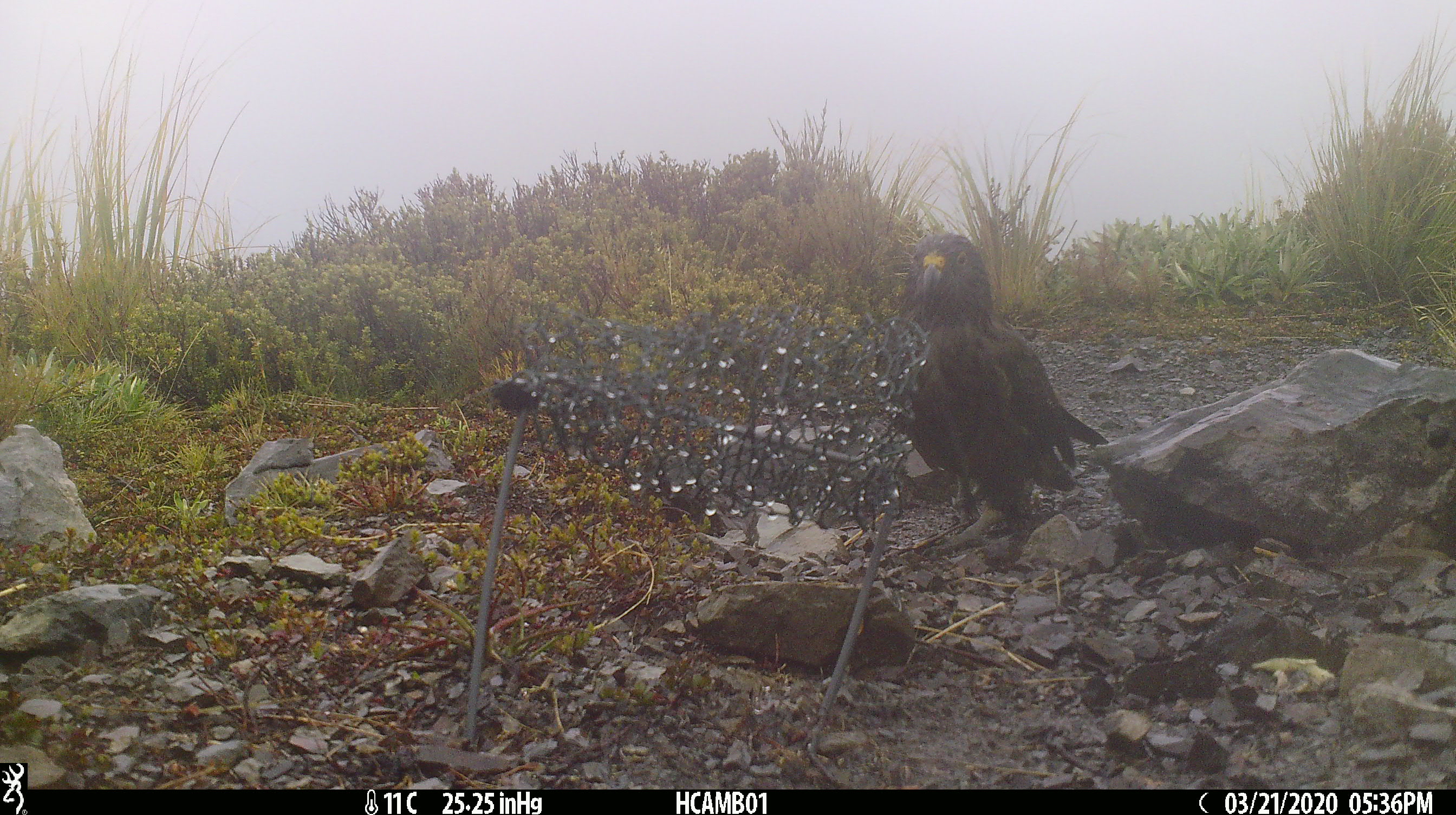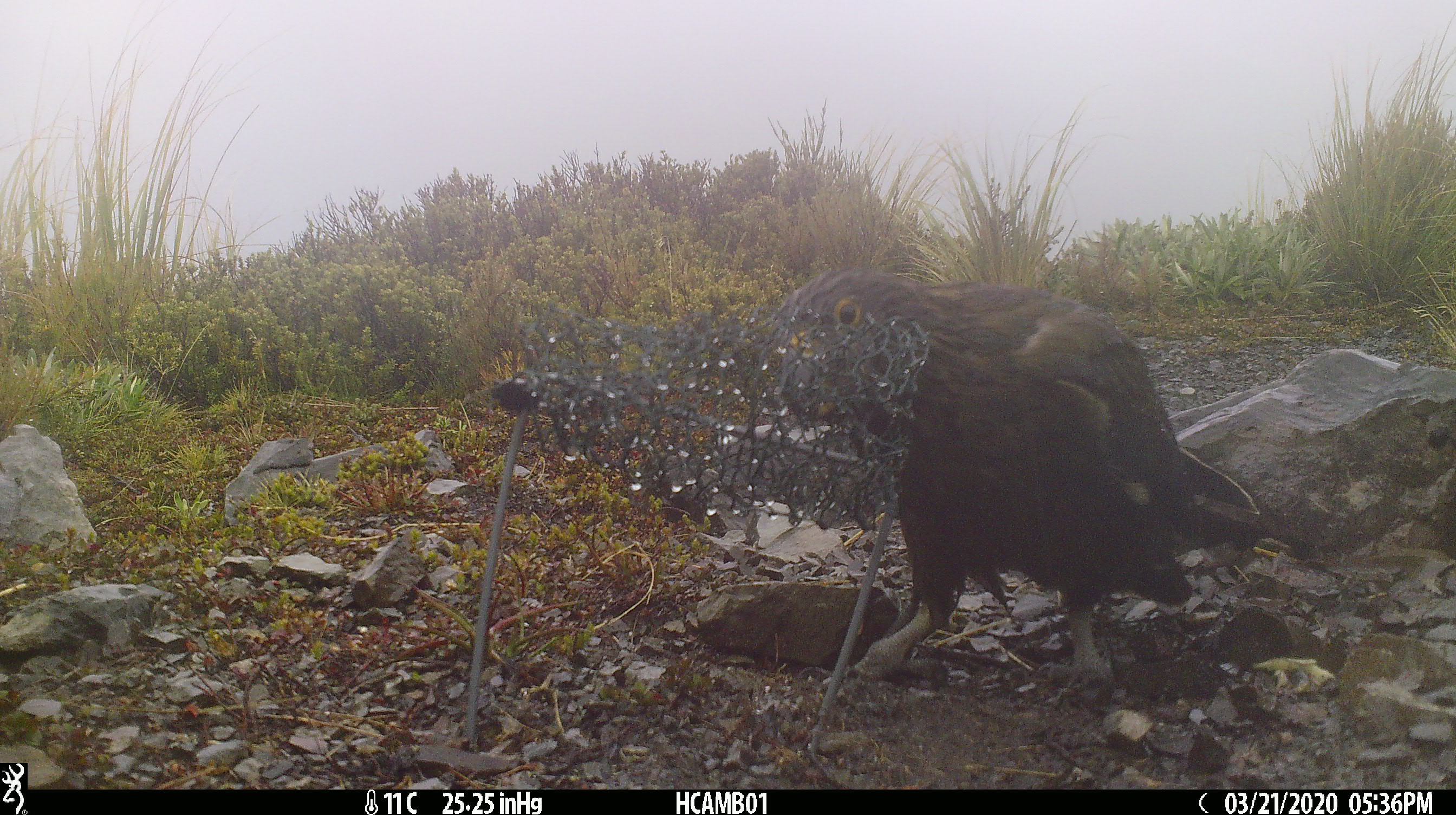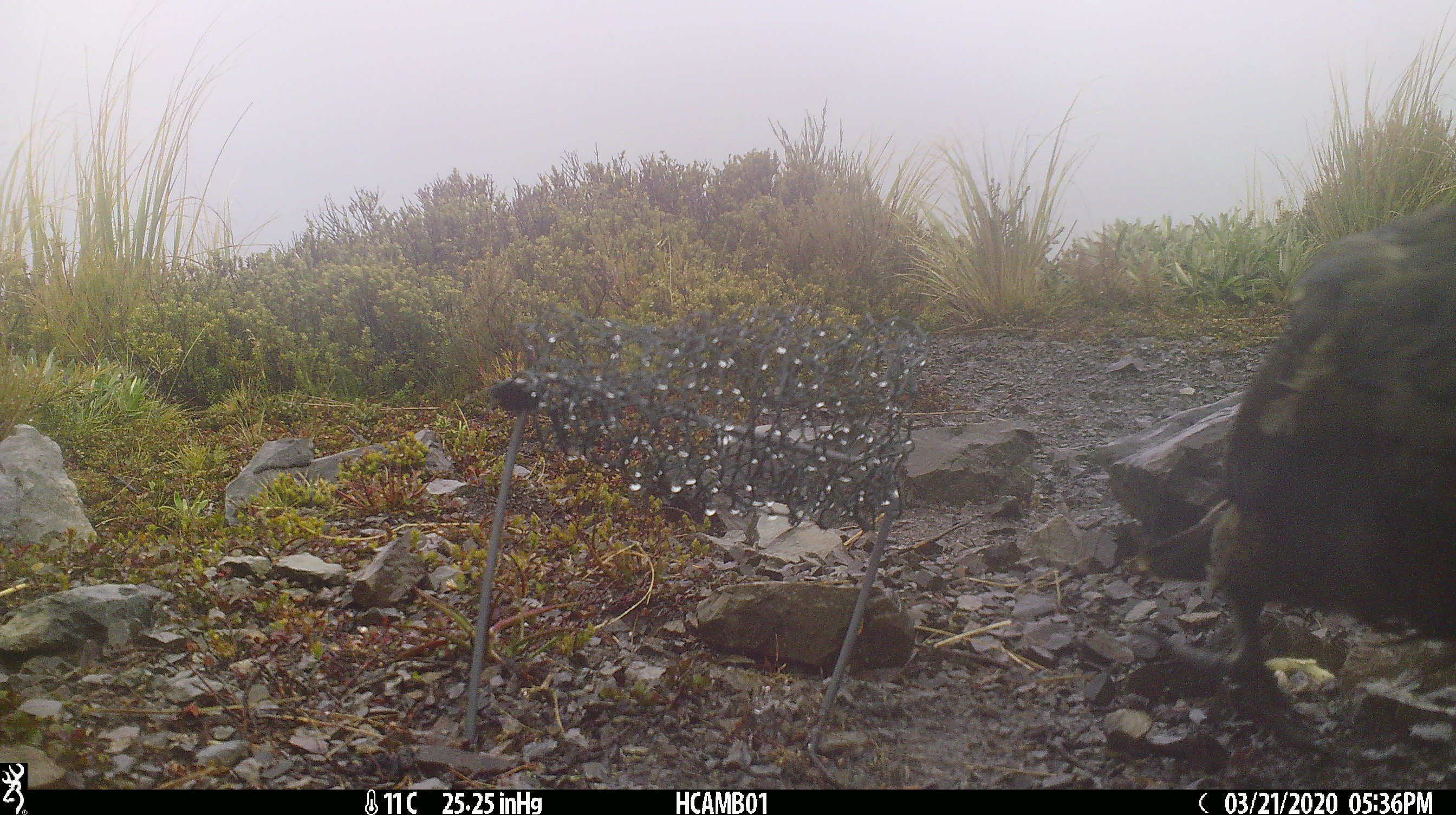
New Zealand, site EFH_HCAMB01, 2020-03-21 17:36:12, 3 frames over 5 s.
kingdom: Animalia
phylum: Chordata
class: Aves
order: Psittaciformes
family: Strigopidae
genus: Nestor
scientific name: Nestor notabilis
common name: kea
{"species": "kea (Nestor notabilis)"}